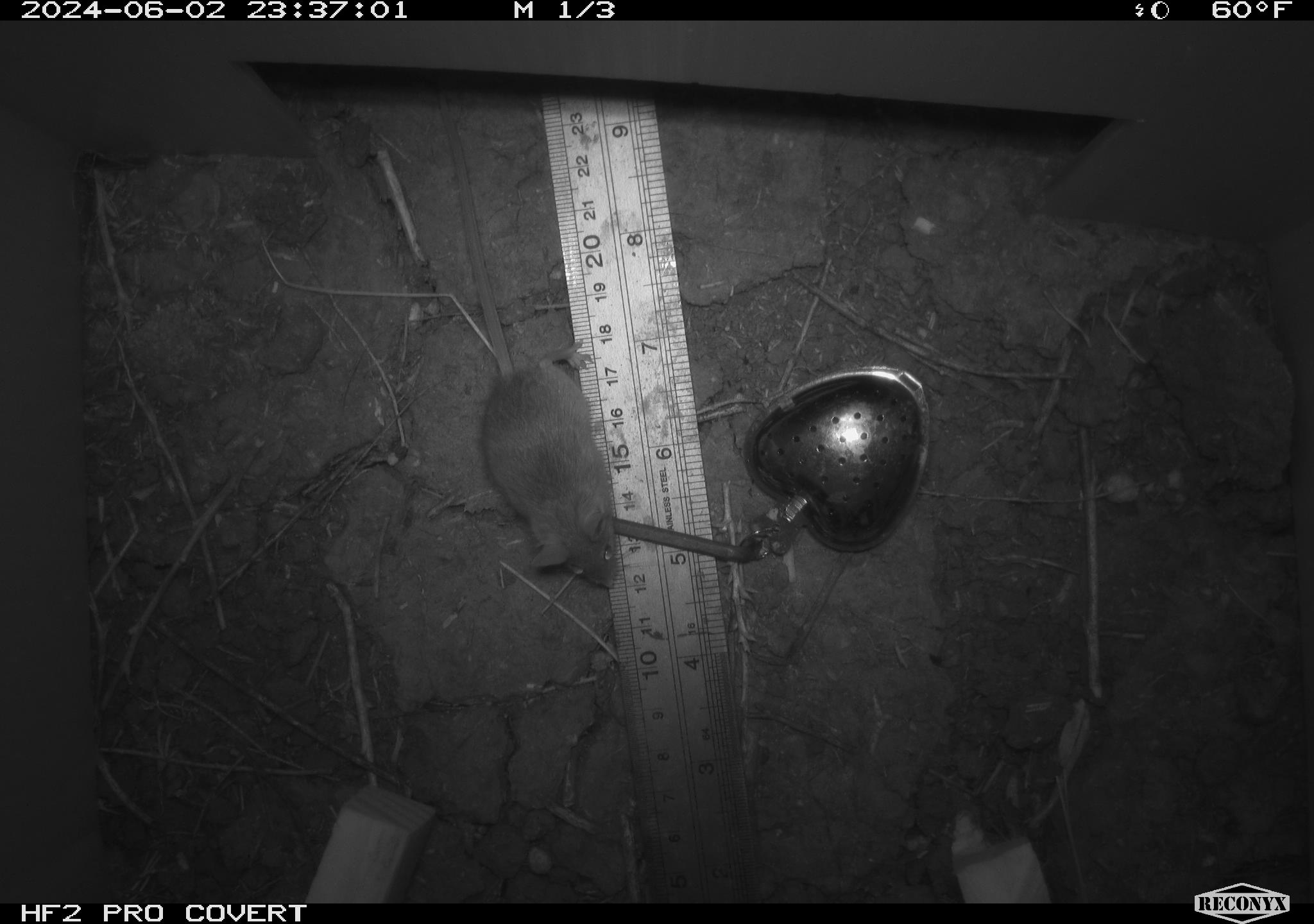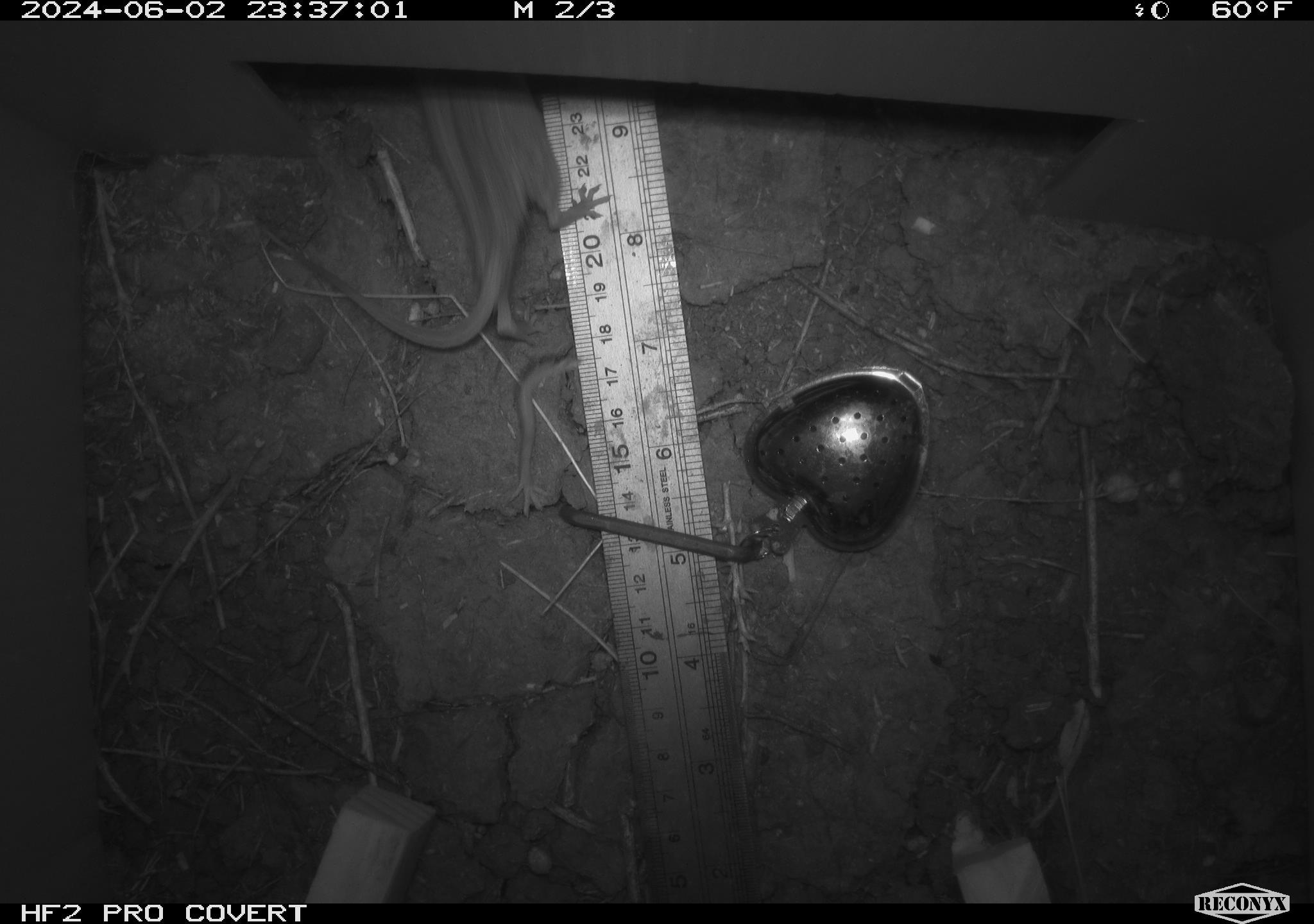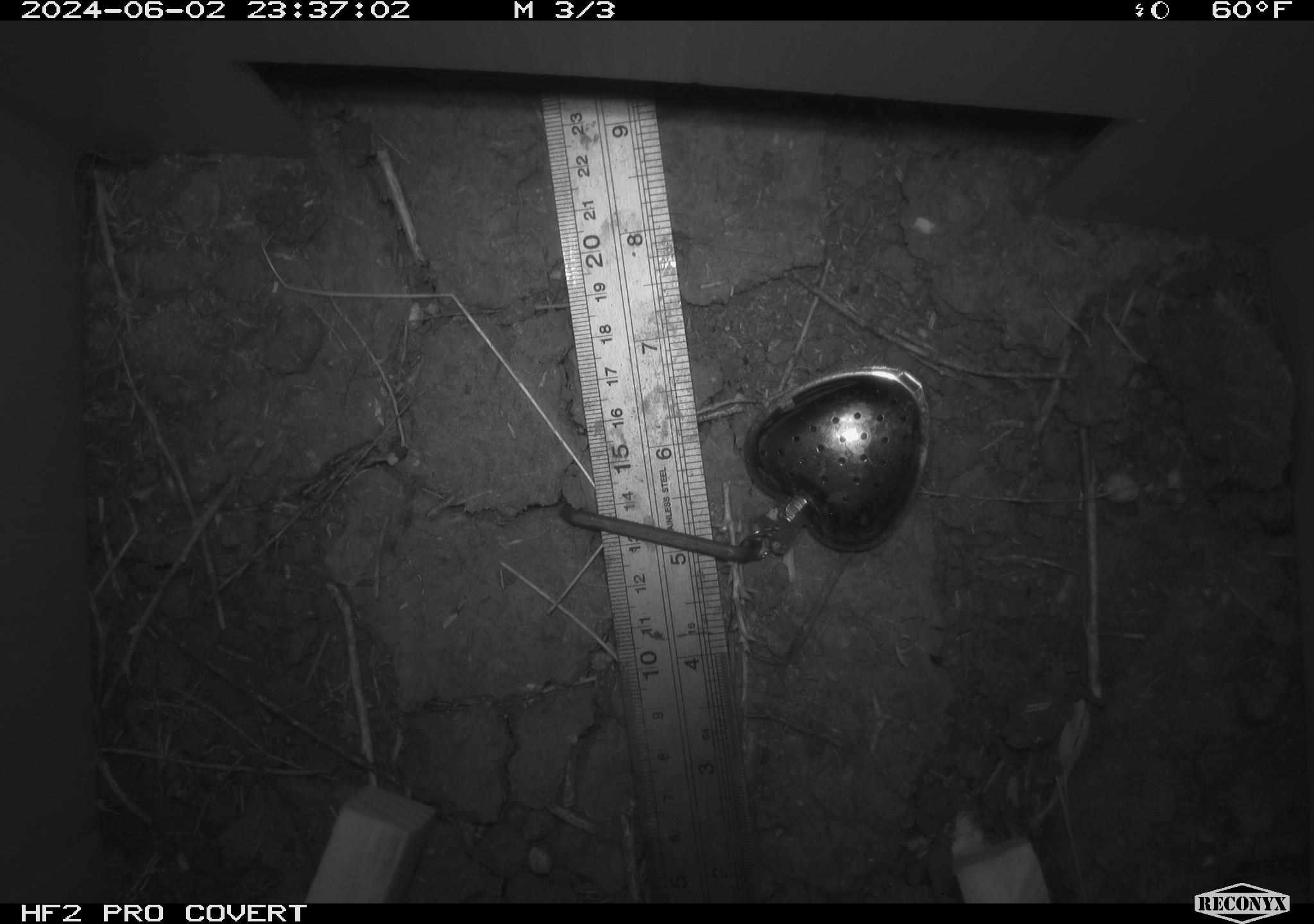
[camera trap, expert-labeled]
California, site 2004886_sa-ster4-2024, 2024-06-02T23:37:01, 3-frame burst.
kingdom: Animalia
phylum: Chordata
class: Mammalia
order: Rodentia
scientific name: Rodentia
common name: mouse species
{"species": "mouse species (Rodentia)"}